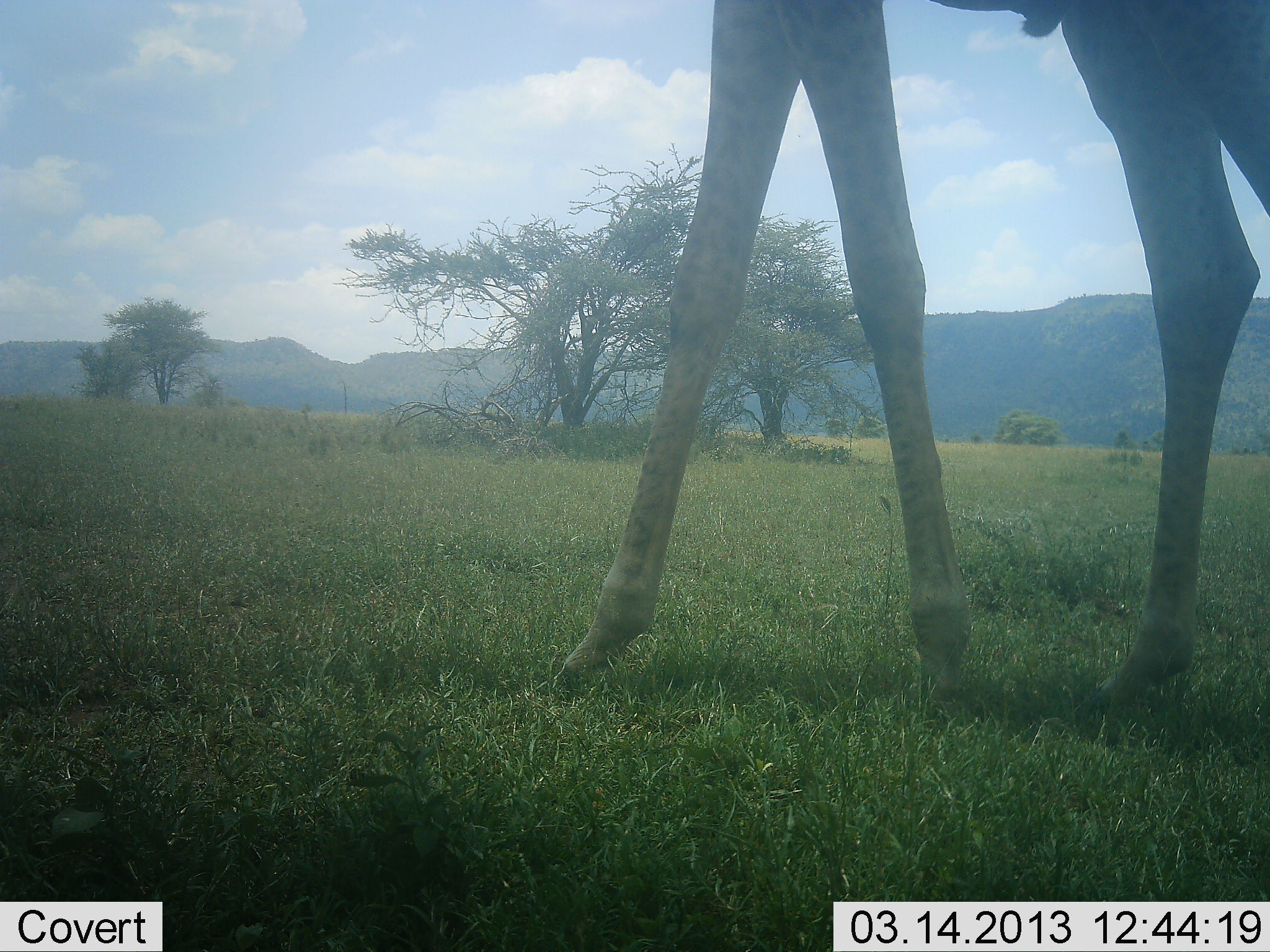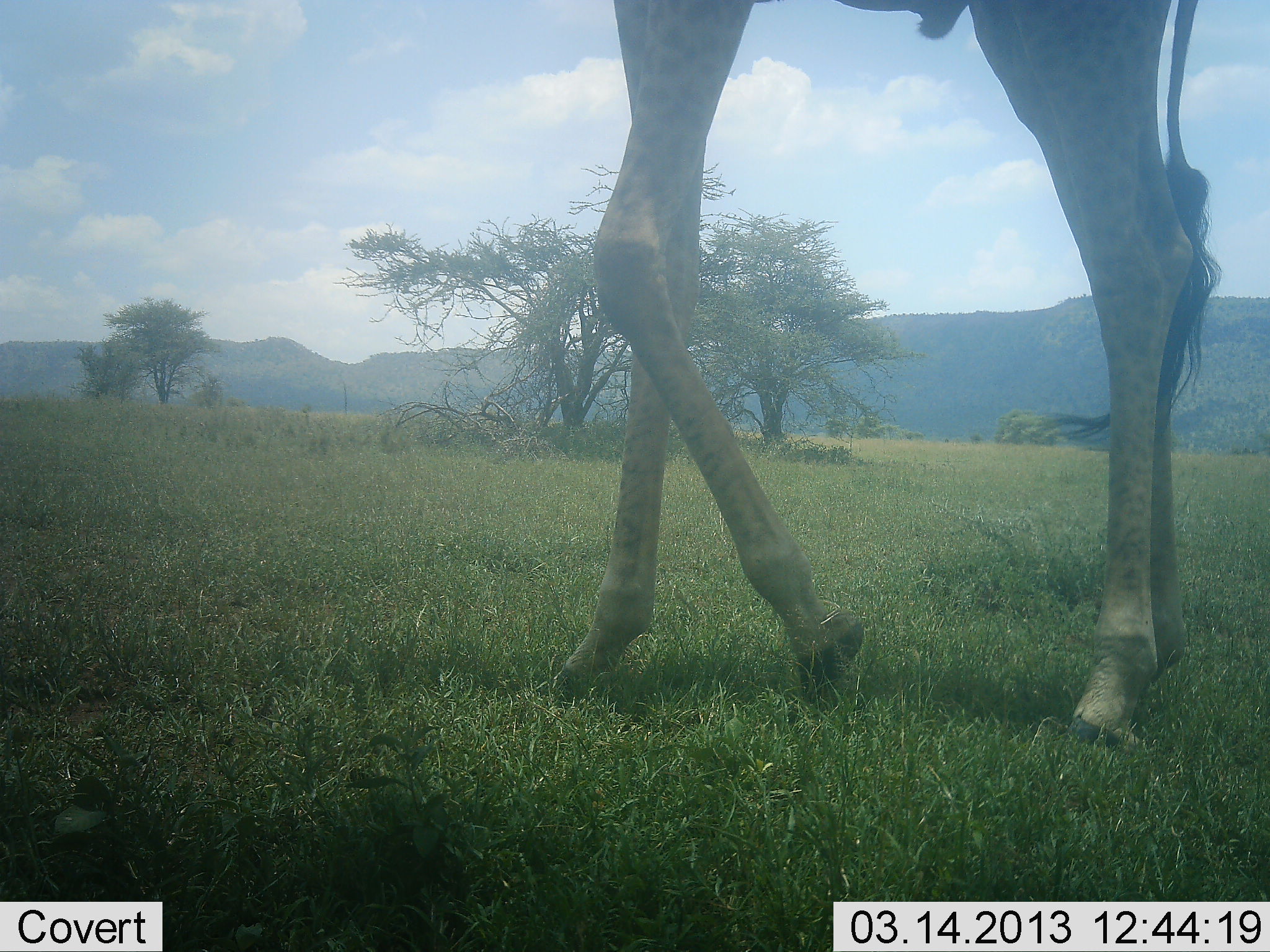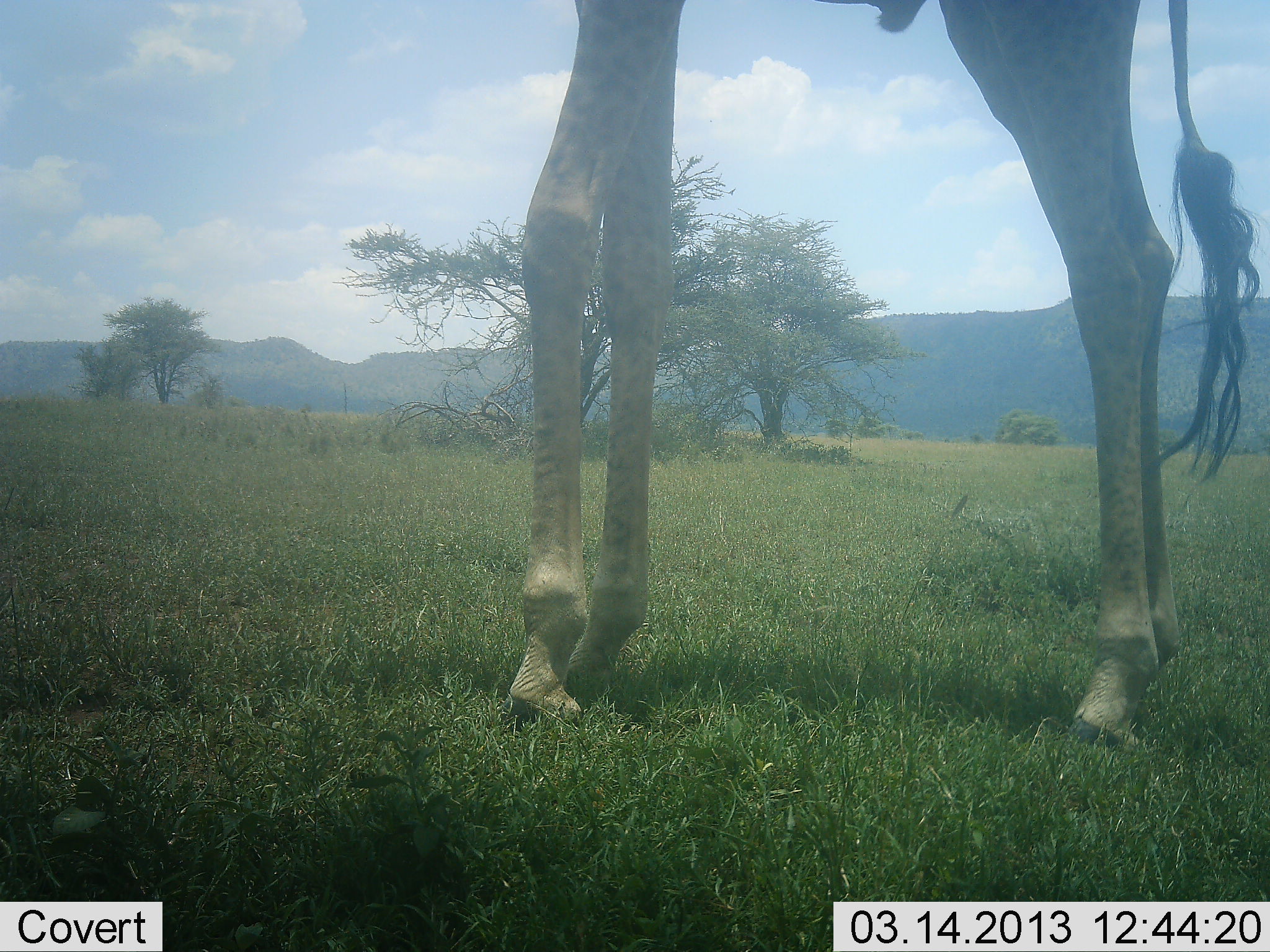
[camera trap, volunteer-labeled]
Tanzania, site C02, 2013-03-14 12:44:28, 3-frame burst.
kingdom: Animalia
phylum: Chordata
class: Mammalia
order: Artiodactyla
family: Giraffidae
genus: Giraffa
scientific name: Giraffa camelopardalis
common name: giraffe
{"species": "giraffe (Giraffa camelopardalis)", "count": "1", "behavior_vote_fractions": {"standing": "33%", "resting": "0%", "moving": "71%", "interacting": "0%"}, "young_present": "0%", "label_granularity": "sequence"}